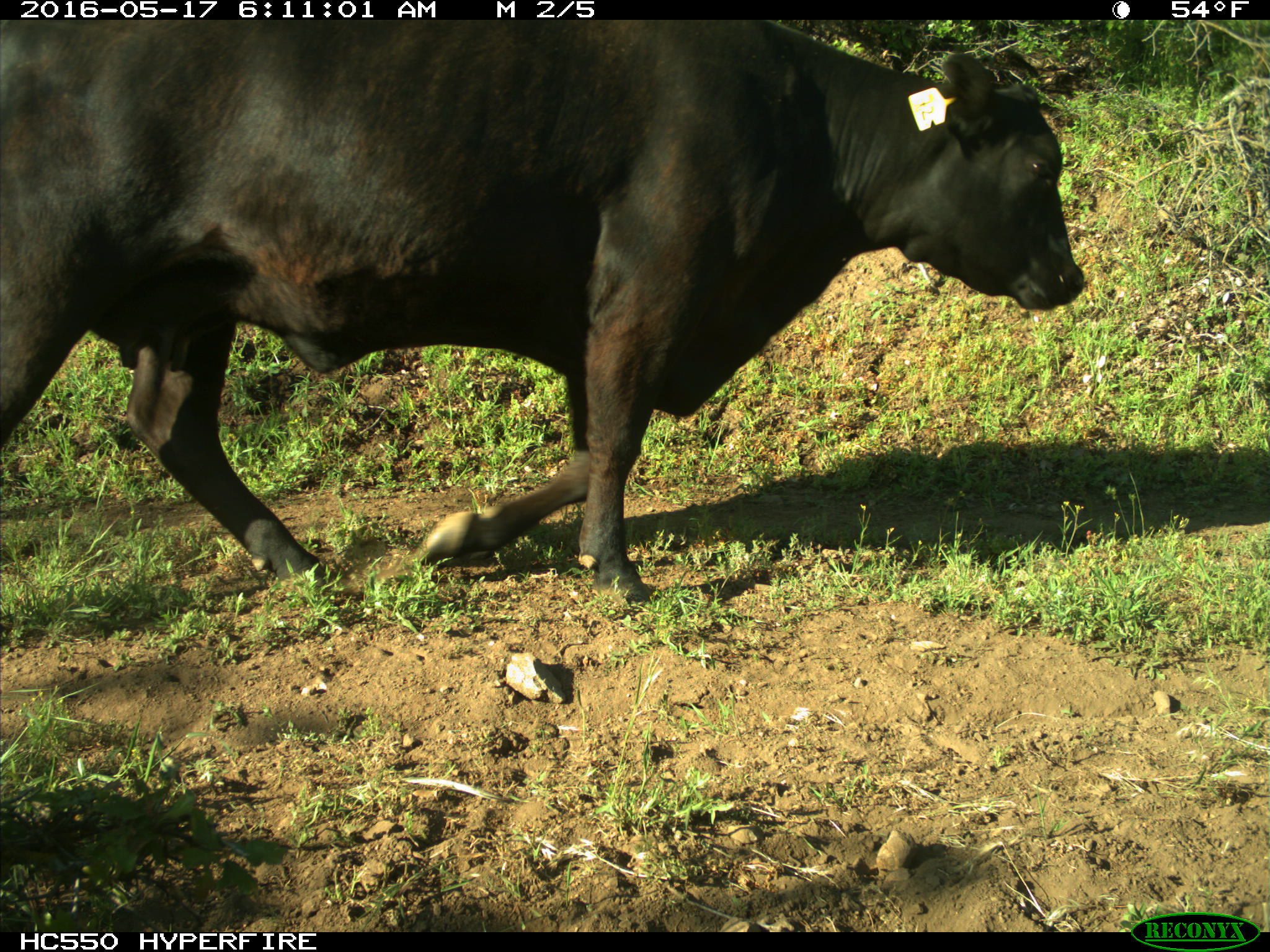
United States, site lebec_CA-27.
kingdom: Animalia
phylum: Chordata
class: Mammalia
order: Artiodactyla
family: Bovidae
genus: Bos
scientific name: Bos taurus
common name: domestic cow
Bos taurus (domestic cow).